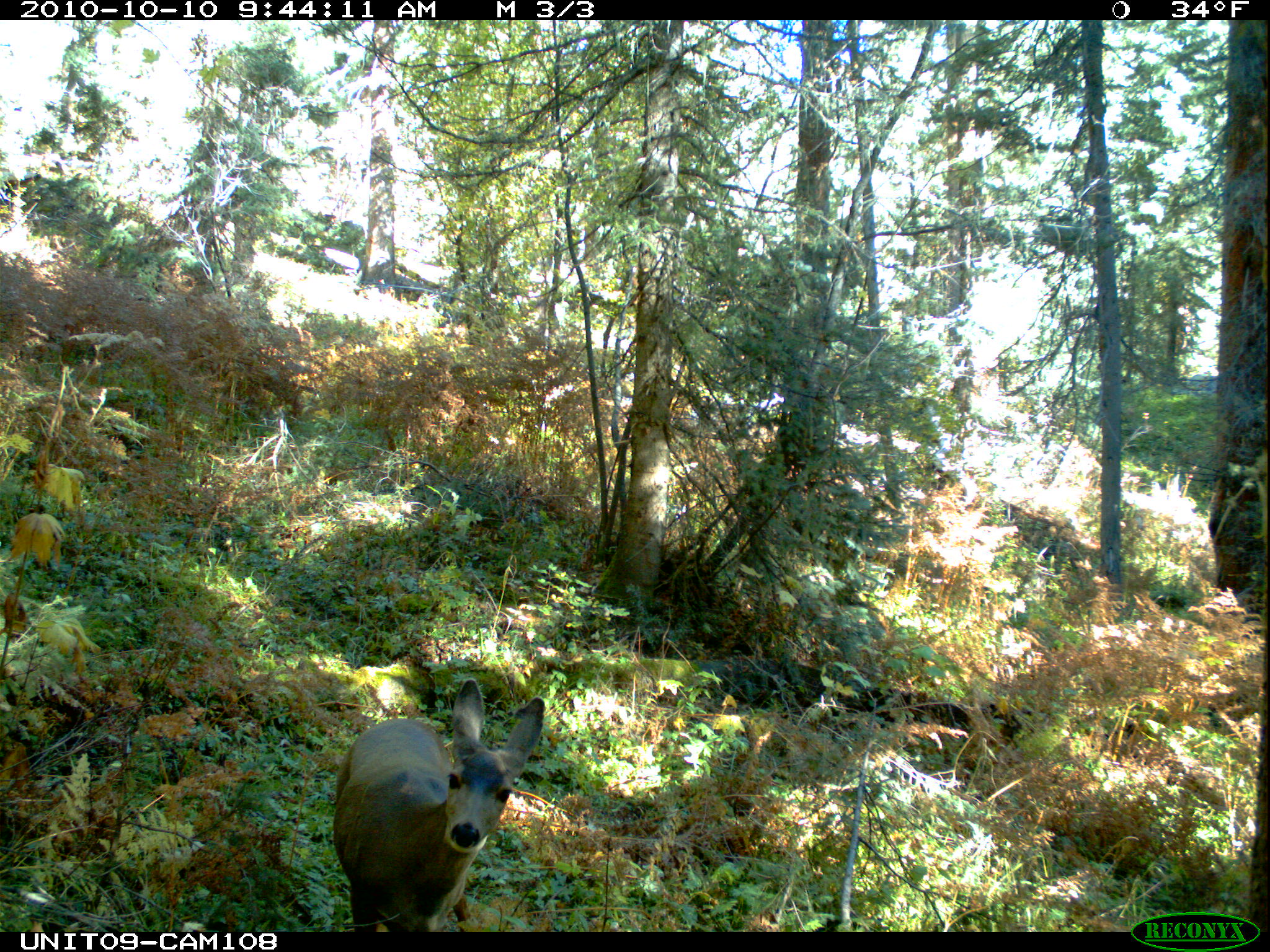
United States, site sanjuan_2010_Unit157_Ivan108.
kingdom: Animalia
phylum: Chordata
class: Mammalia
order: Artiodactyla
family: Cervidae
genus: Odocoileus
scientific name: Odocoileus hemionus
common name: mule deer